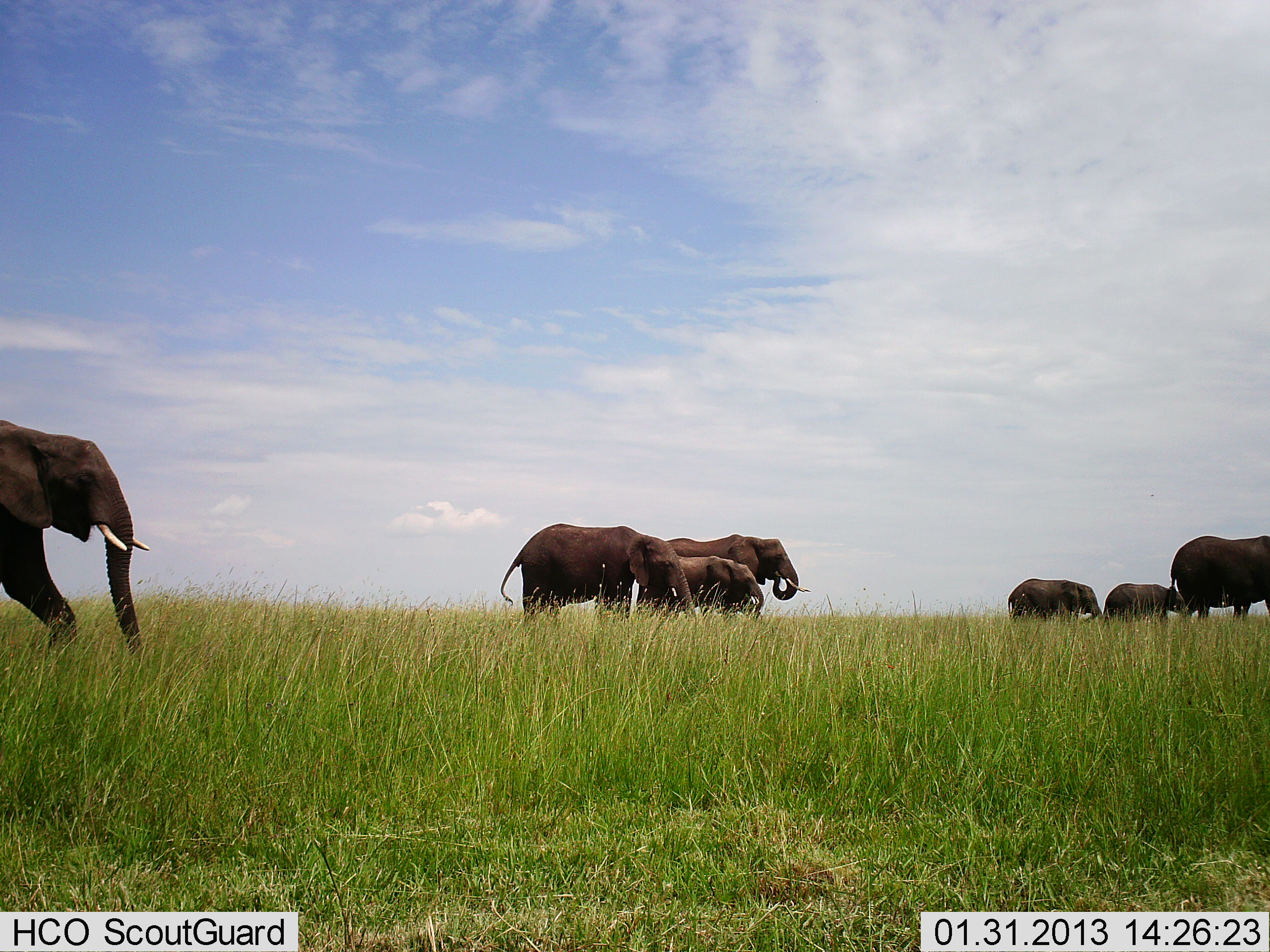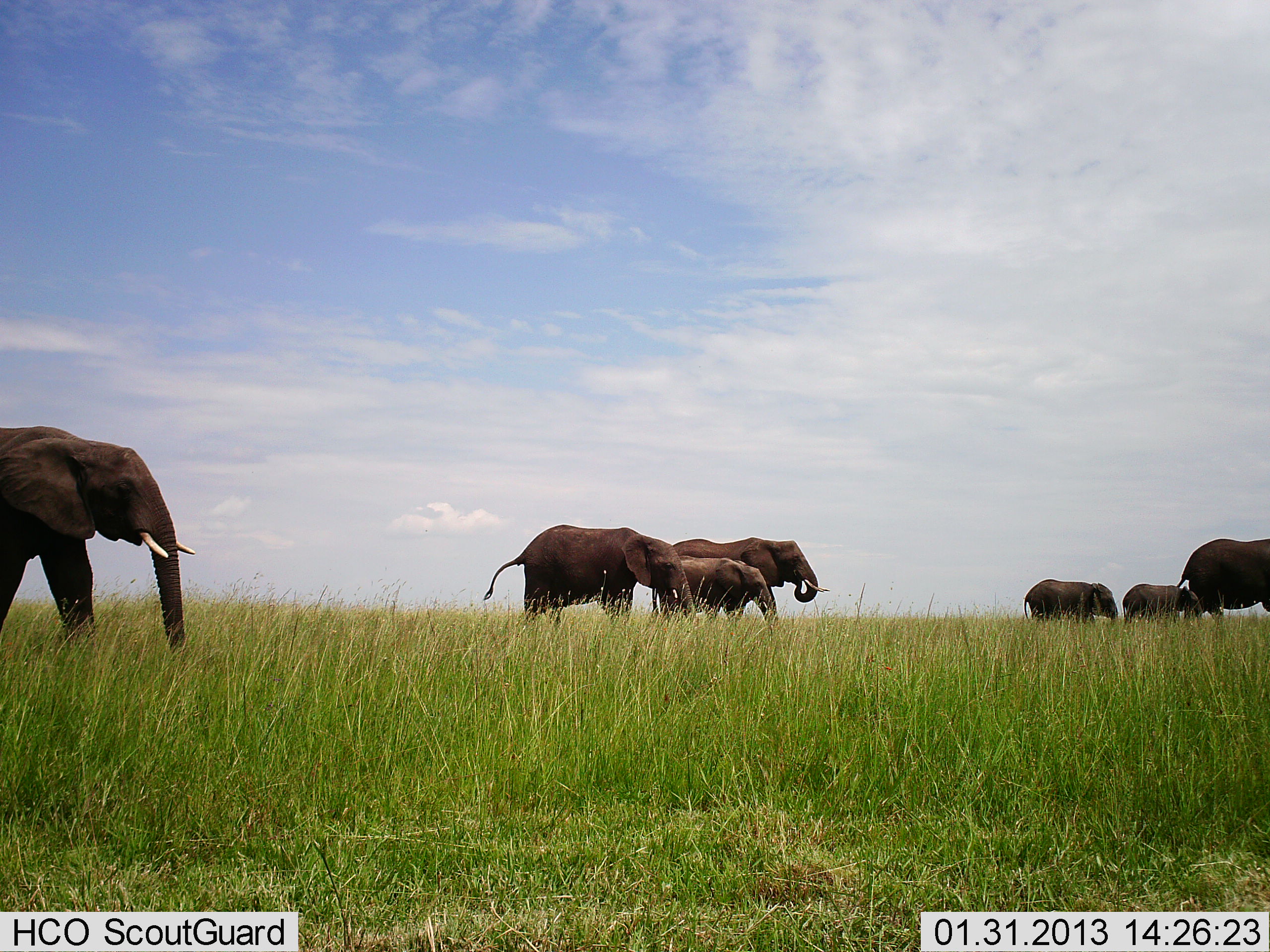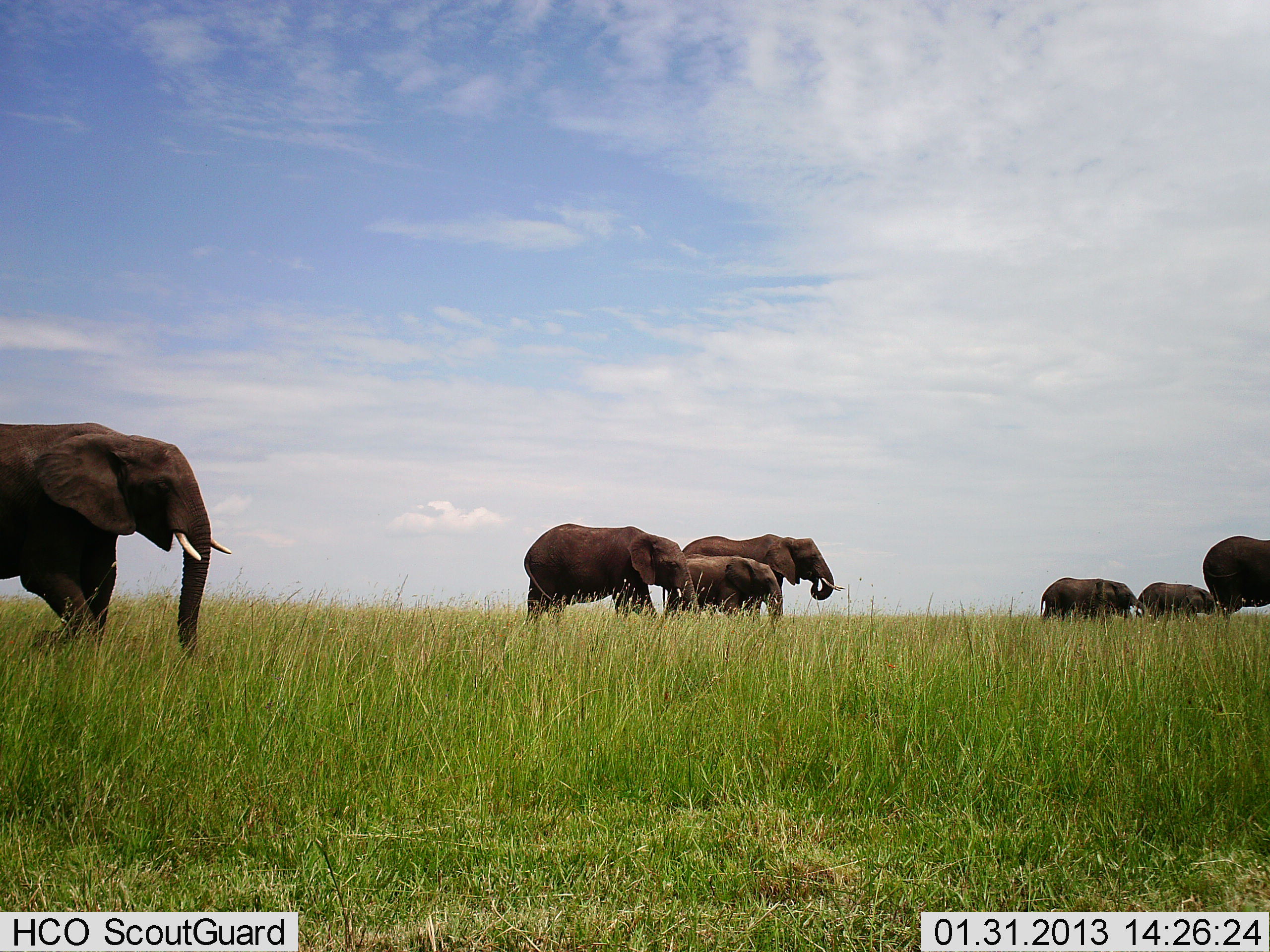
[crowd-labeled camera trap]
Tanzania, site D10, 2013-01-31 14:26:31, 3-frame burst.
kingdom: Animalia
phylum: Chordata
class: Mammalia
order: Proboscidea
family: Elephantidae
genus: Loxodonta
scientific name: Loxodonta africana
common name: african bush elephant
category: elephant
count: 7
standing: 23%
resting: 0%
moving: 100%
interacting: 3%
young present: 63%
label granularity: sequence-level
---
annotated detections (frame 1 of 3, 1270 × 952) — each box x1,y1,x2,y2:
animal: 0,421,150,662; 500,522,698,626; 665,533,812,601; 636,555,764,623; 1171,535,1270,622; 1007,577,1102,622; 1102,582,1187,623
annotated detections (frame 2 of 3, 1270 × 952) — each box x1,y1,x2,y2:
animal: 0,425,196,662; 482,523,700,627; 665,536,831,603; 652,555,777,634; 1171,537,1270,622; 1023,579,1118,623; 1121,583,1203,625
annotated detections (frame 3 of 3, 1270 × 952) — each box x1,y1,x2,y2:
animal: 0,421,231,665; 523,522,702,627; 665,533,847,624; 660,554,785,632; 1202,535,1270,628; 1040,578,1147,625; 1137,582,1219,624